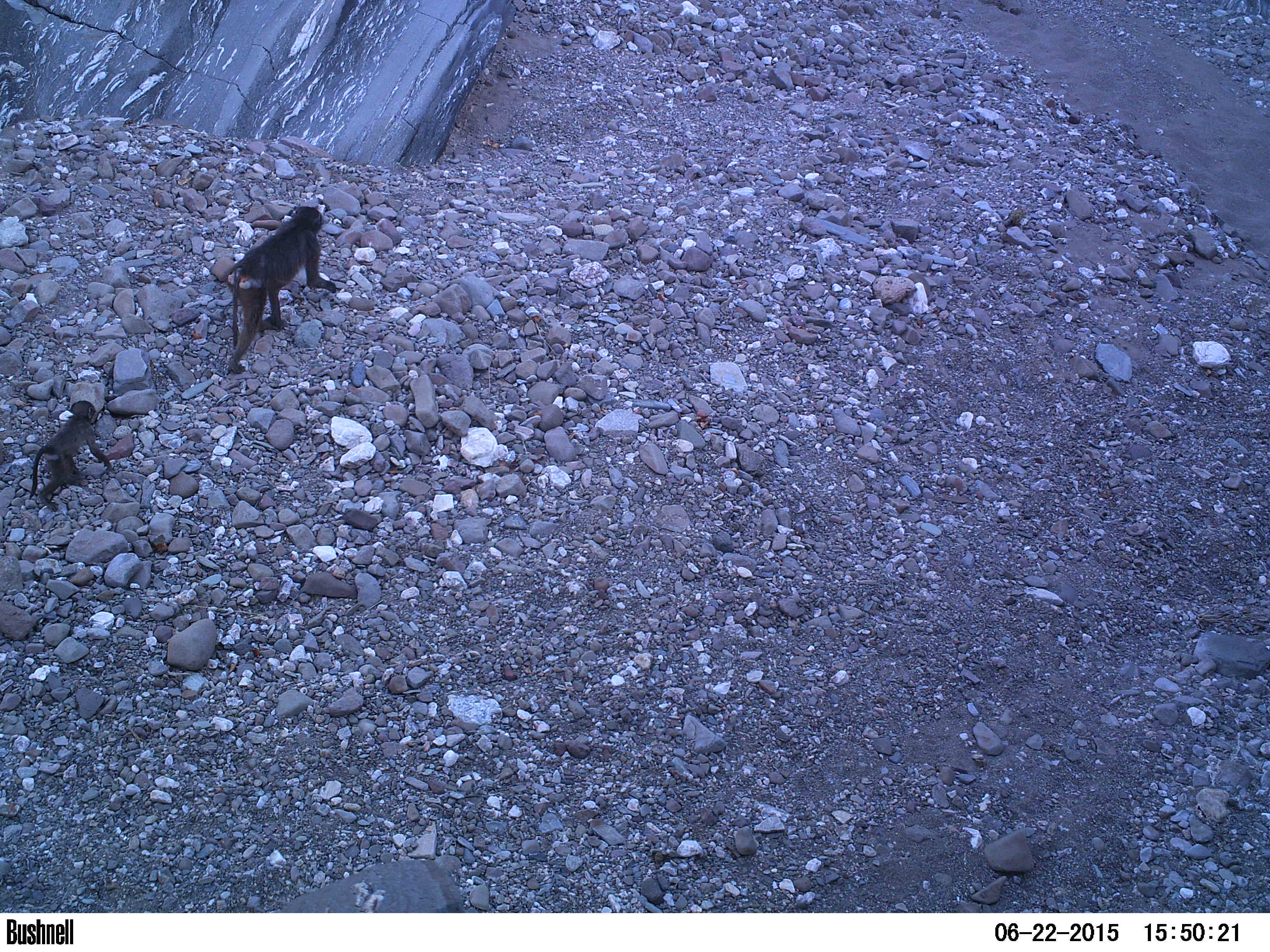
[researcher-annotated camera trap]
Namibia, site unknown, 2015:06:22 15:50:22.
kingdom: Animalia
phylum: Chordata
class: Mammalia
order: Primates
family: Cercopithecidae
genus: Papio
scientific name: Papio anubis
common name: olive baboon